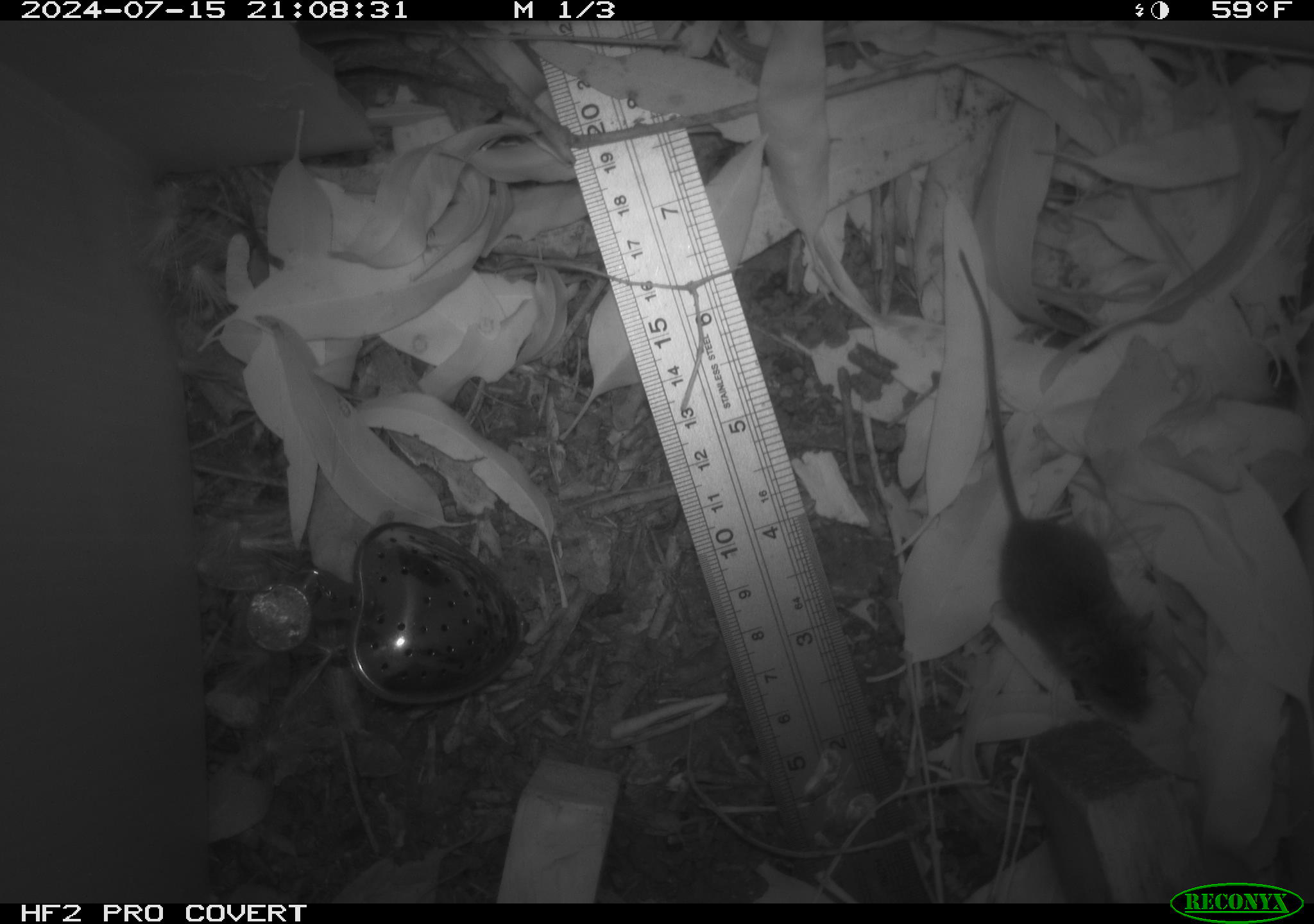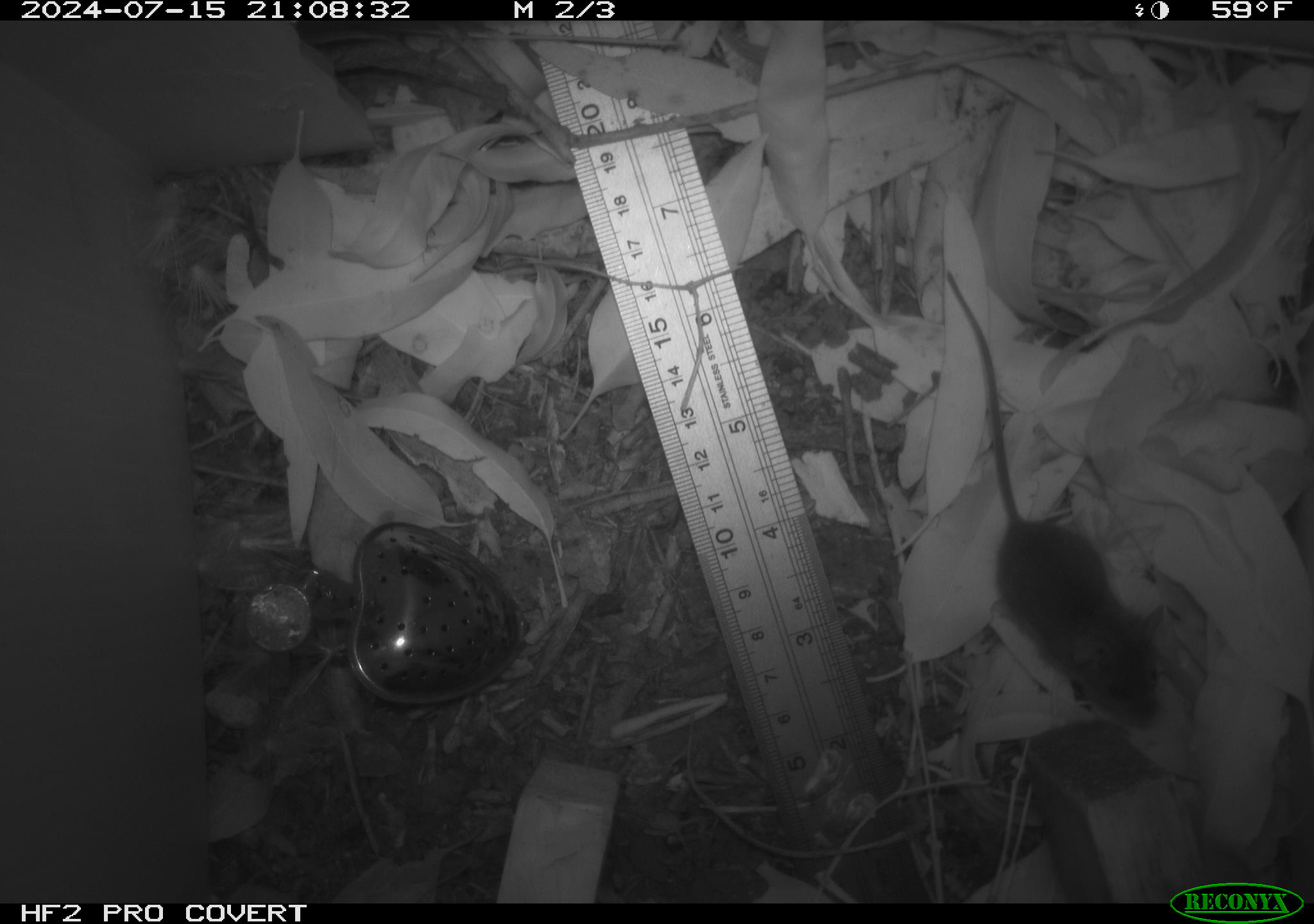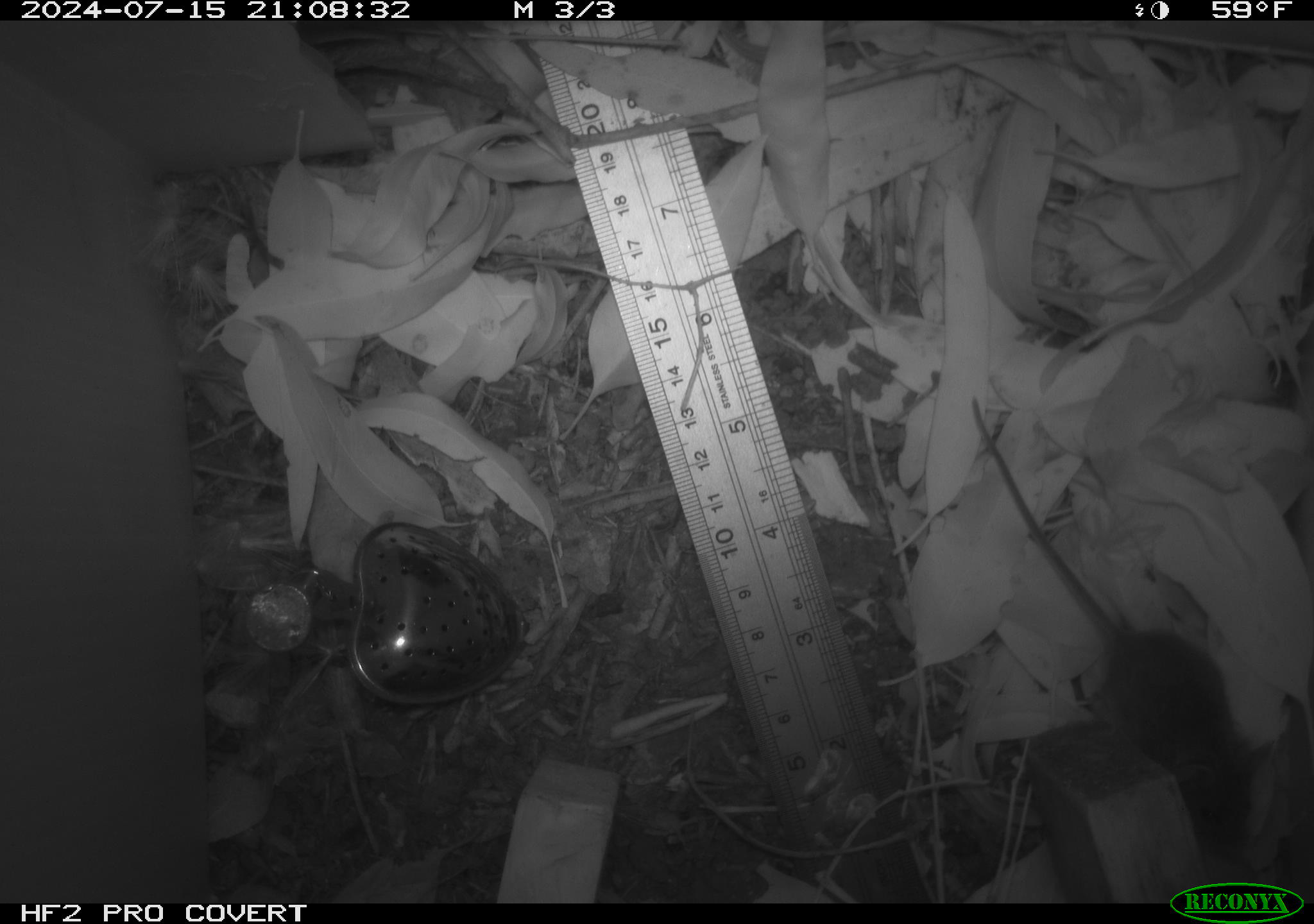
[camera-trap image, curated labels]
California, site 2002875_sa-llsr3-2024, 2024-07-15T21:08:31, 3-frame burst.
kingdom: Animalia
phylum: Chordata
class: Mammalia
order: Rodentia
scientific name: Rodentia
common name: mouse species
Mouse species (Rodentia).